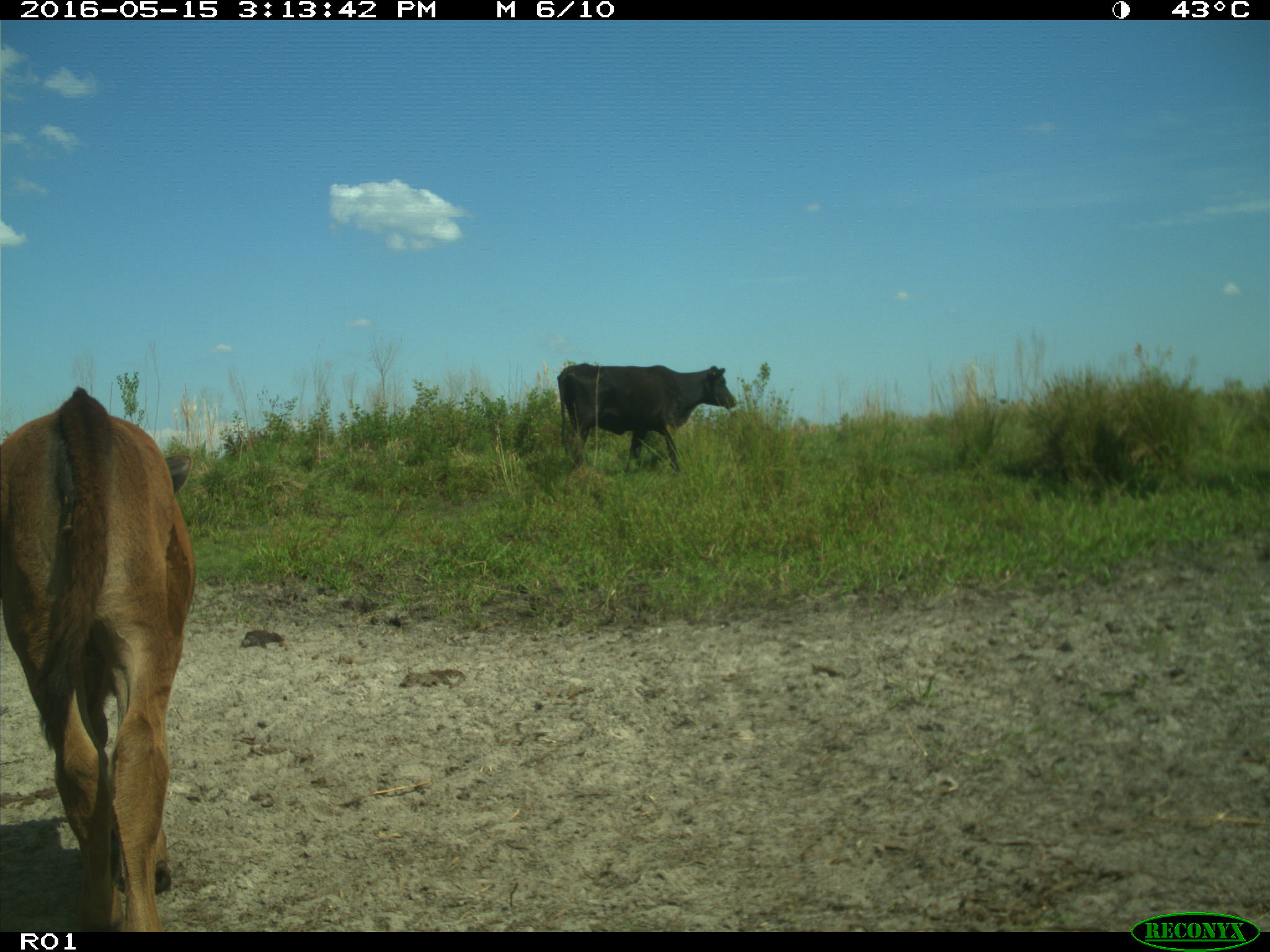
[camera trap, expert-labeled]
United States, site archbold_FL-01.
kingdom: Animalia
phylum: Chordata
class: Mammalia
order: Artiodactyla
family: Bovidae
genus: Bos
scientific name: Bos taurus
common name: domestic cow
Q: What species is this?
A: Bos taurus (domestic cow).